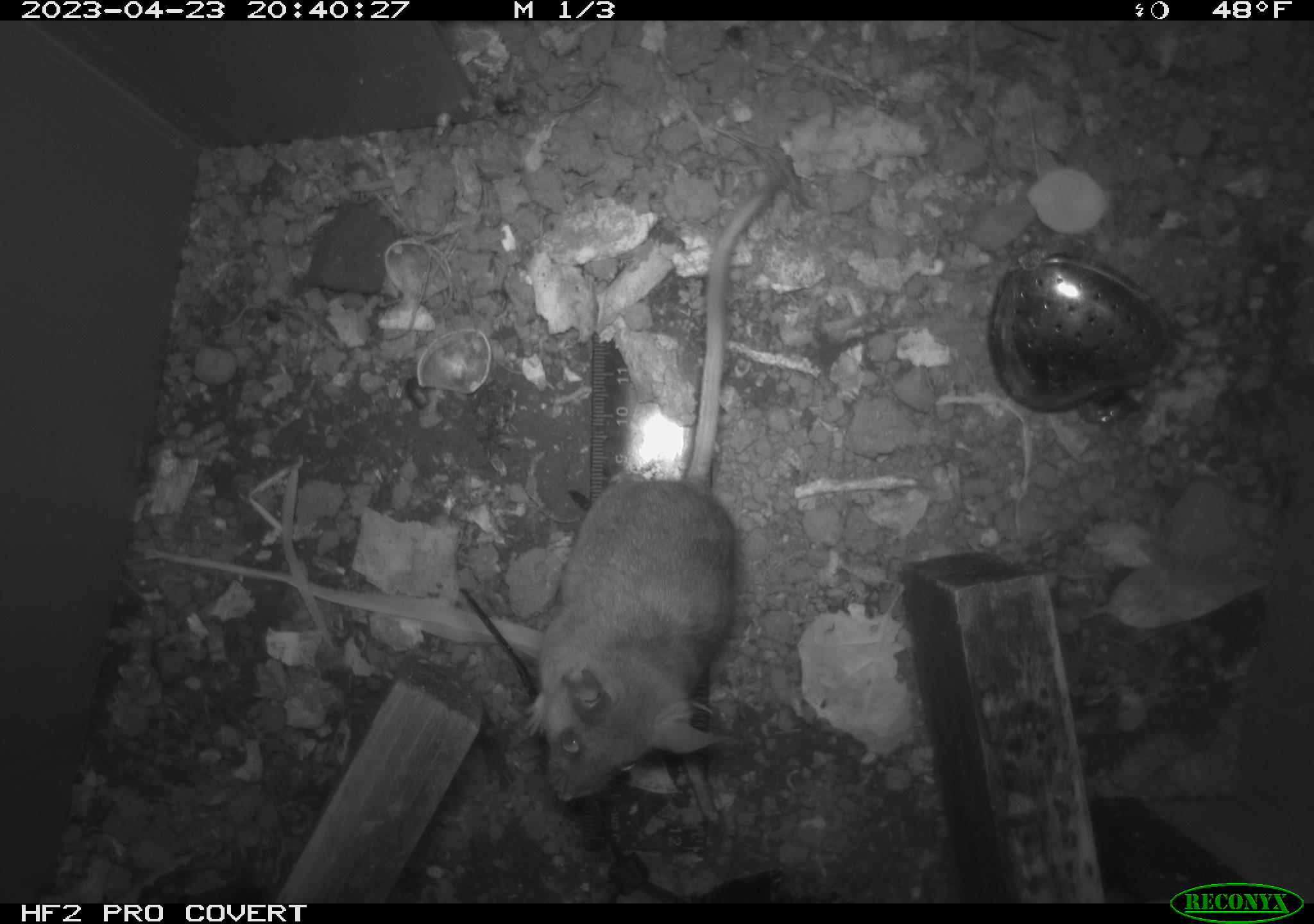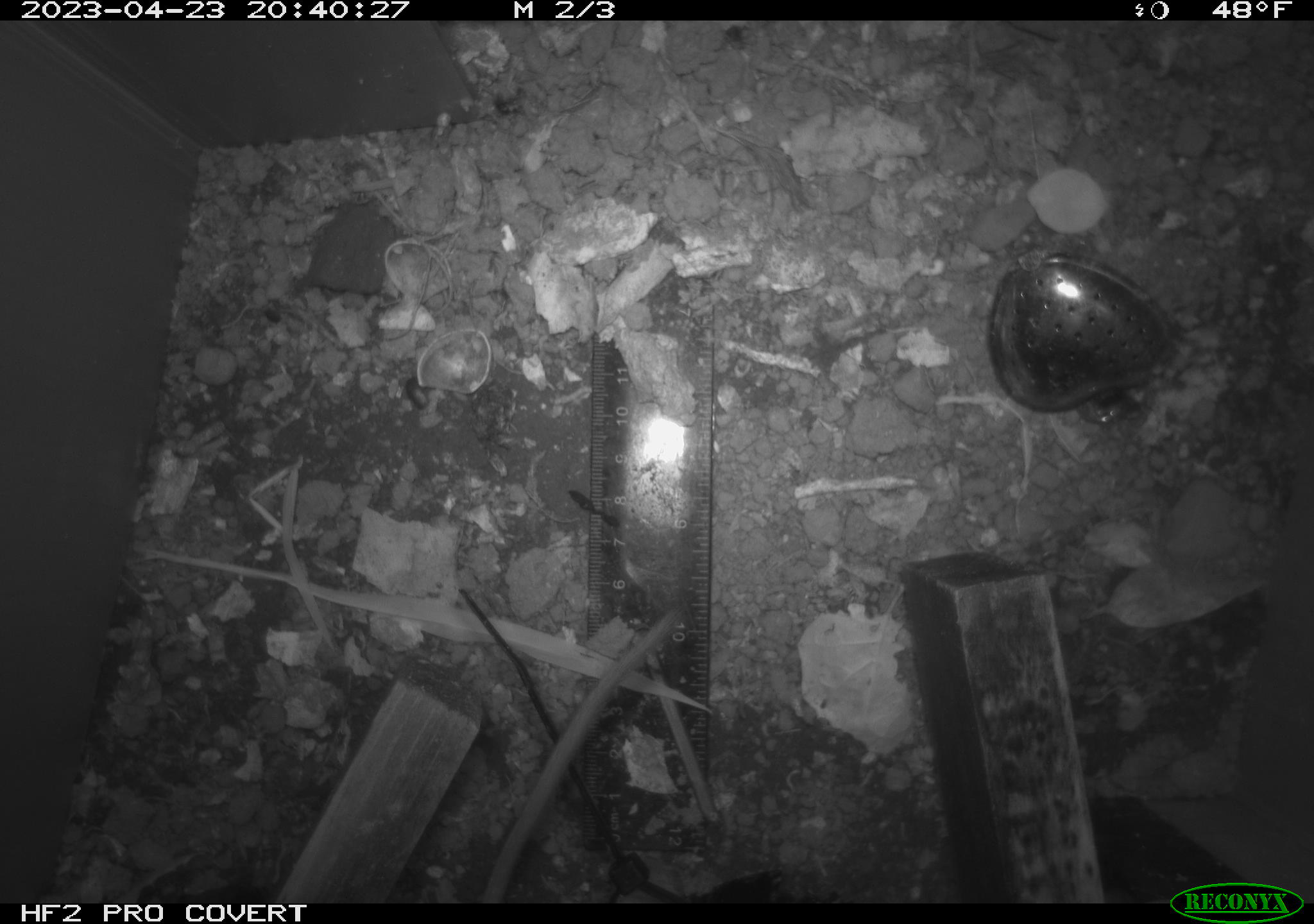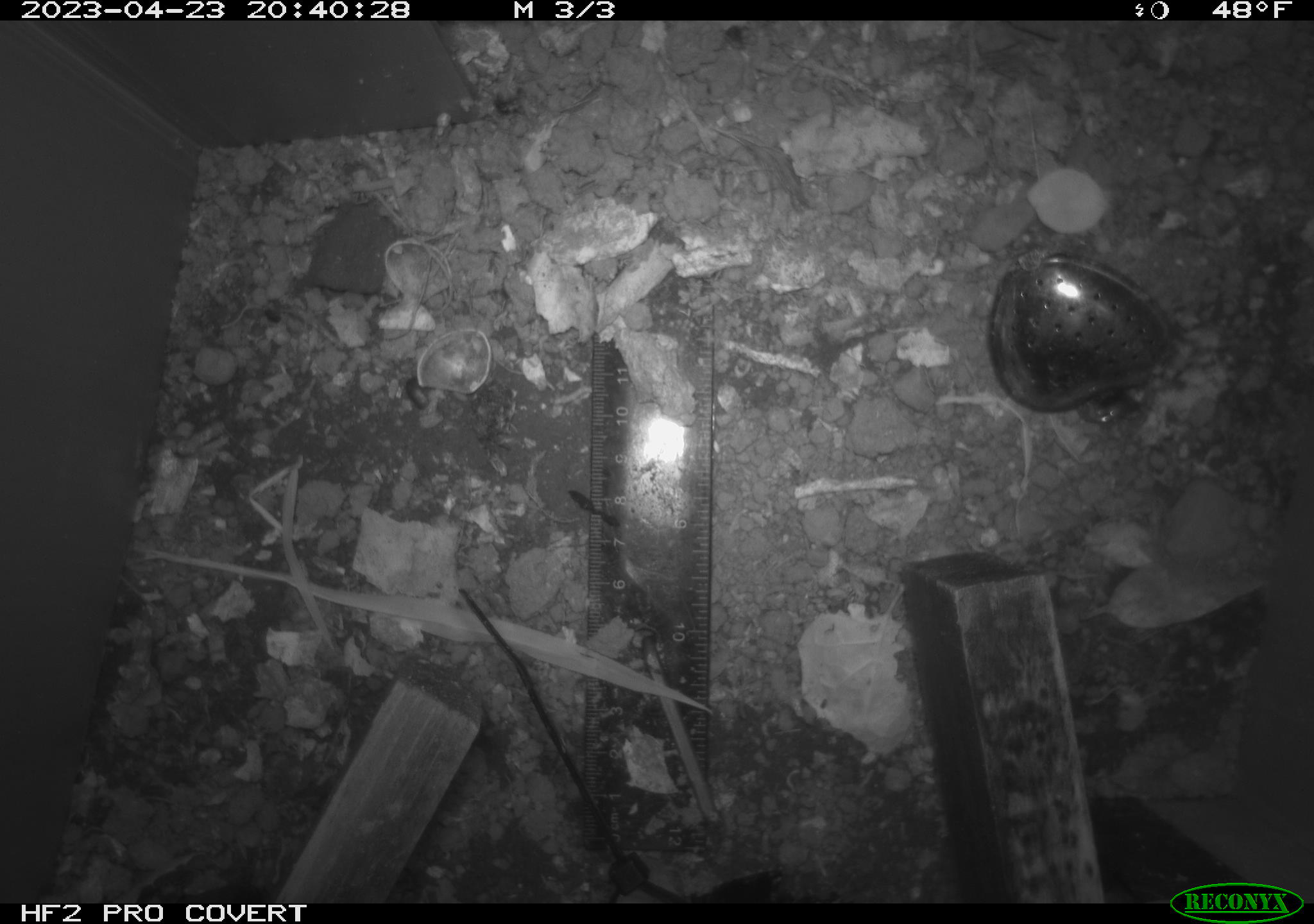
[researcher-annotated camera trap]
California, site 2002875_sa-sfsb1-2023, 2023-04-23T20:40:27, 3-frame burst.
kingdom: Animalia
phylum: Chordata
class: Mammalia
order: Rodentia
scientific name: Rodentia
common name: mouse species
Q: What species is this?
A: Mouse species (Rodentia).